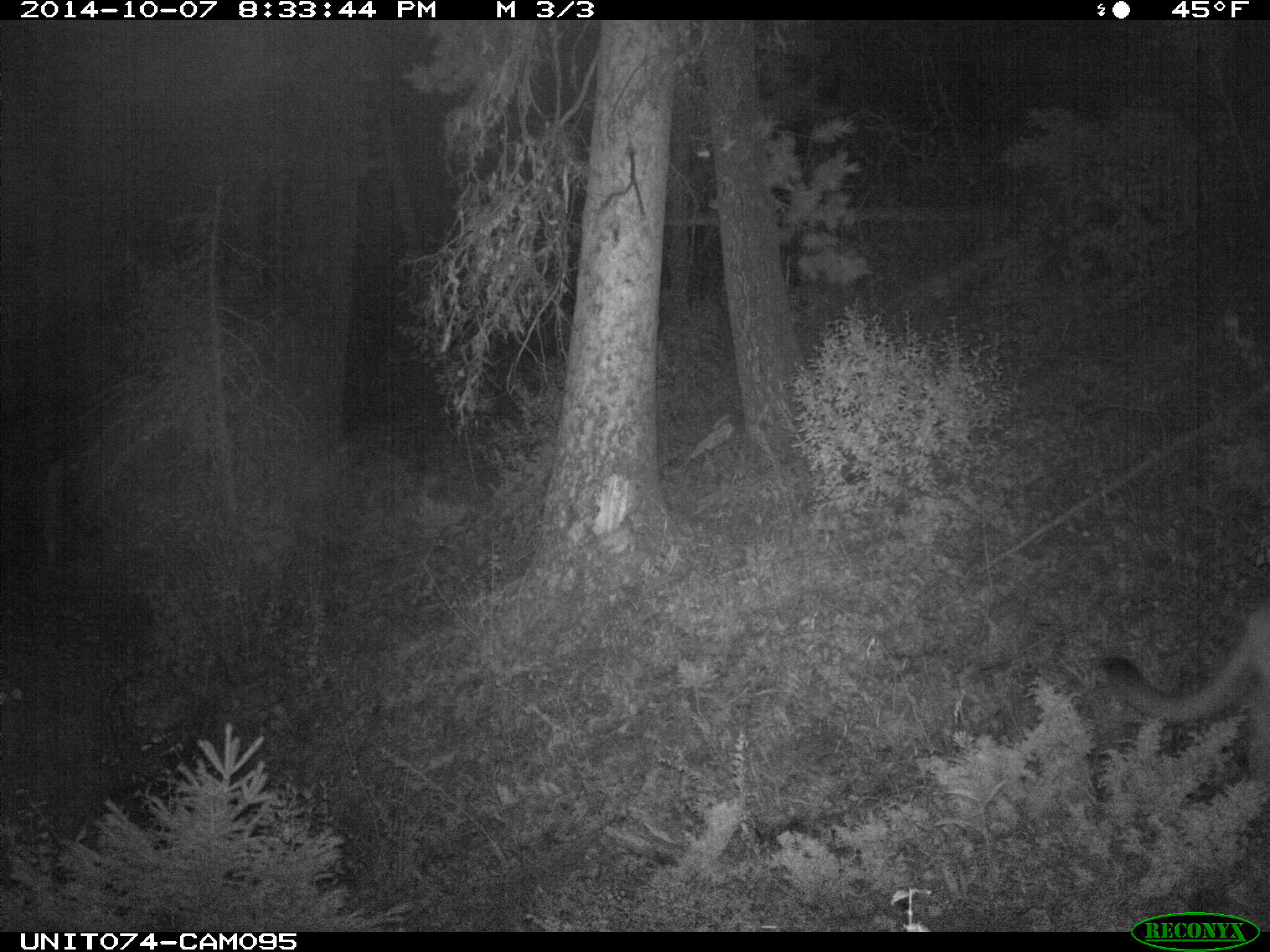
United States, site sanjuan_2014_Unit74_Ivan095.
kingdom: Animalia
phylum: Chordata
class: Mammalia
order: Carnivora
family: Felidae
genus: Puma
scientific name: Puma concolor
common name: mountain lion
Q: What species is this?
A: Puma concolor (mountain lion).